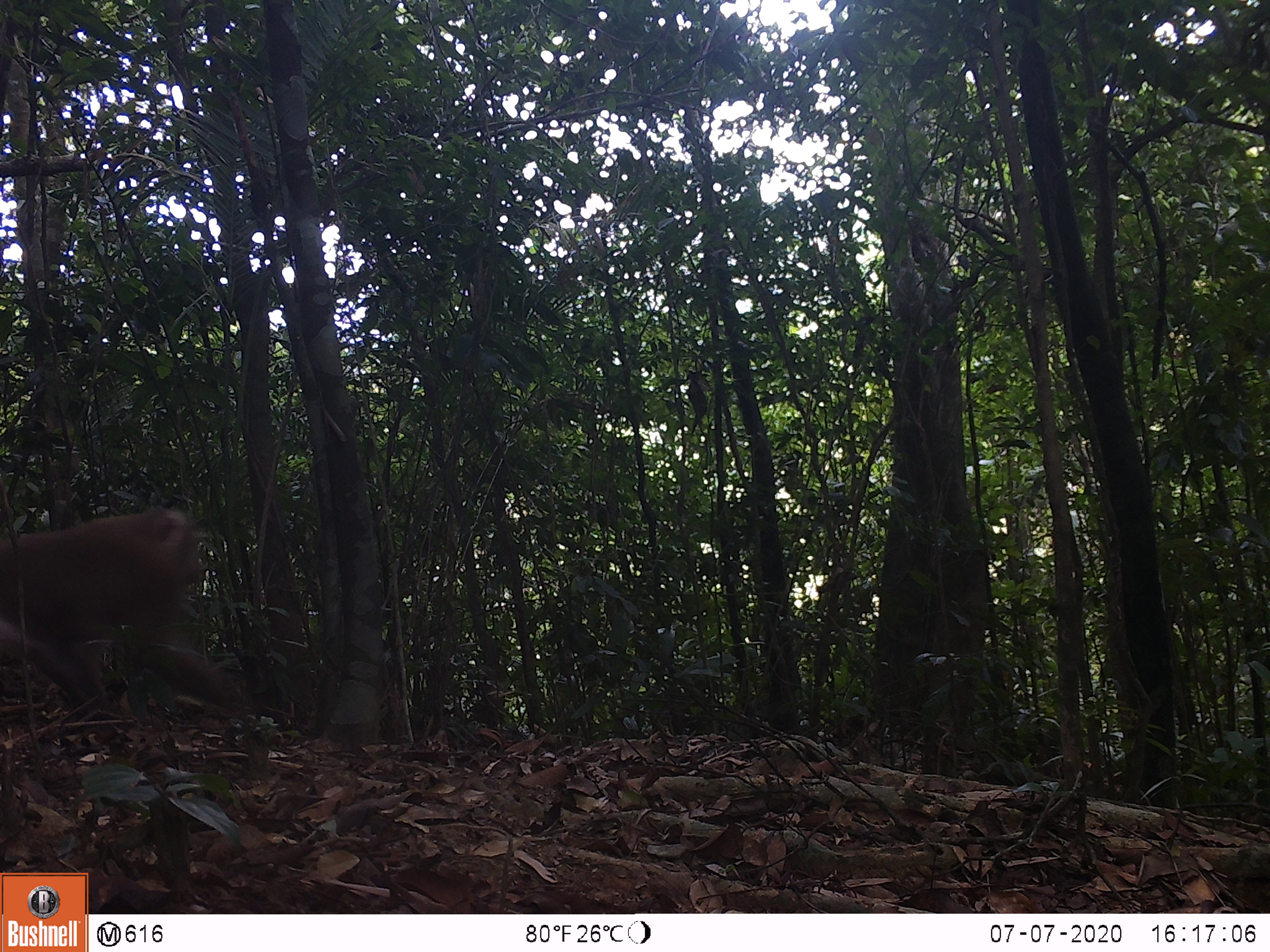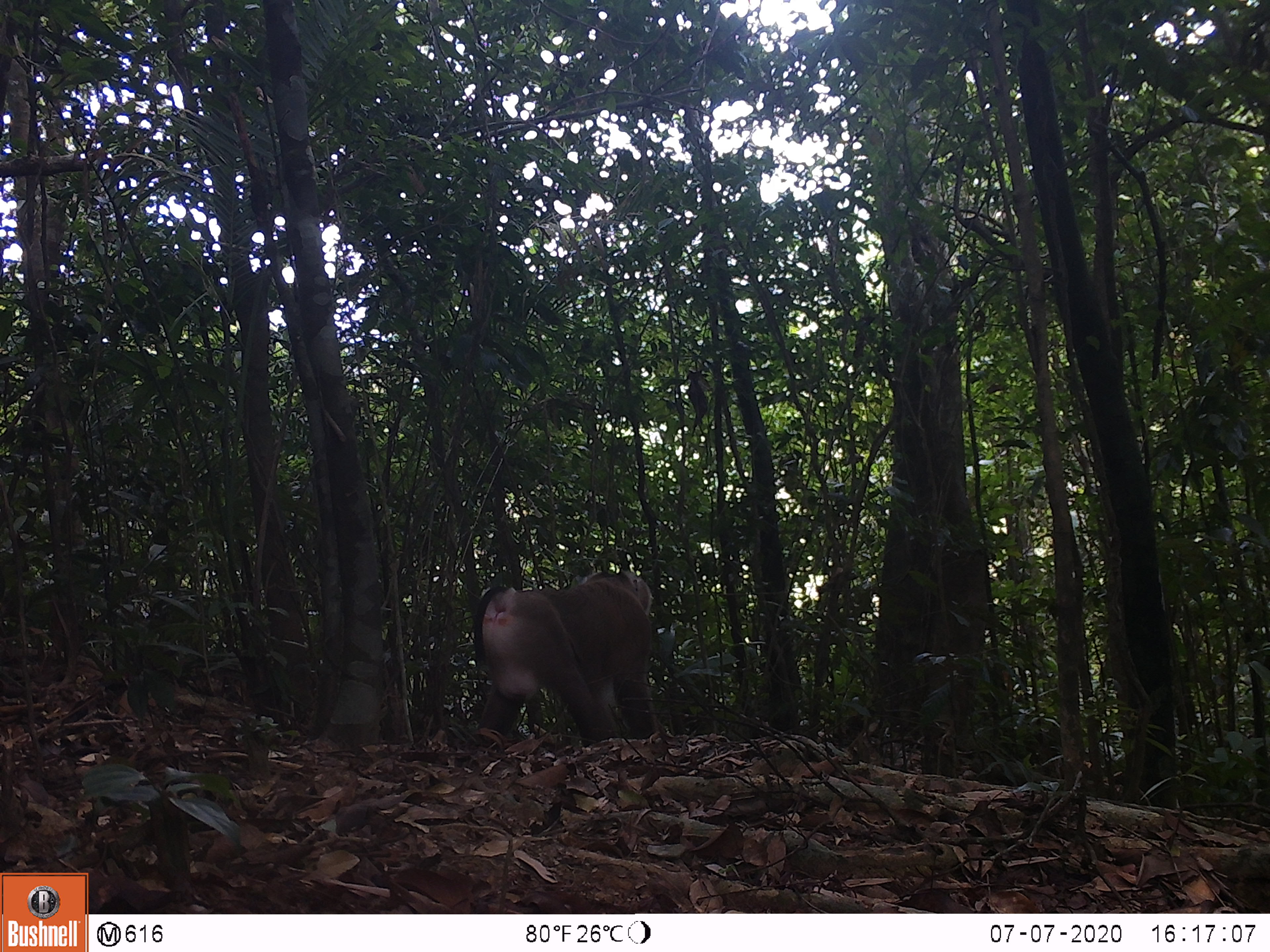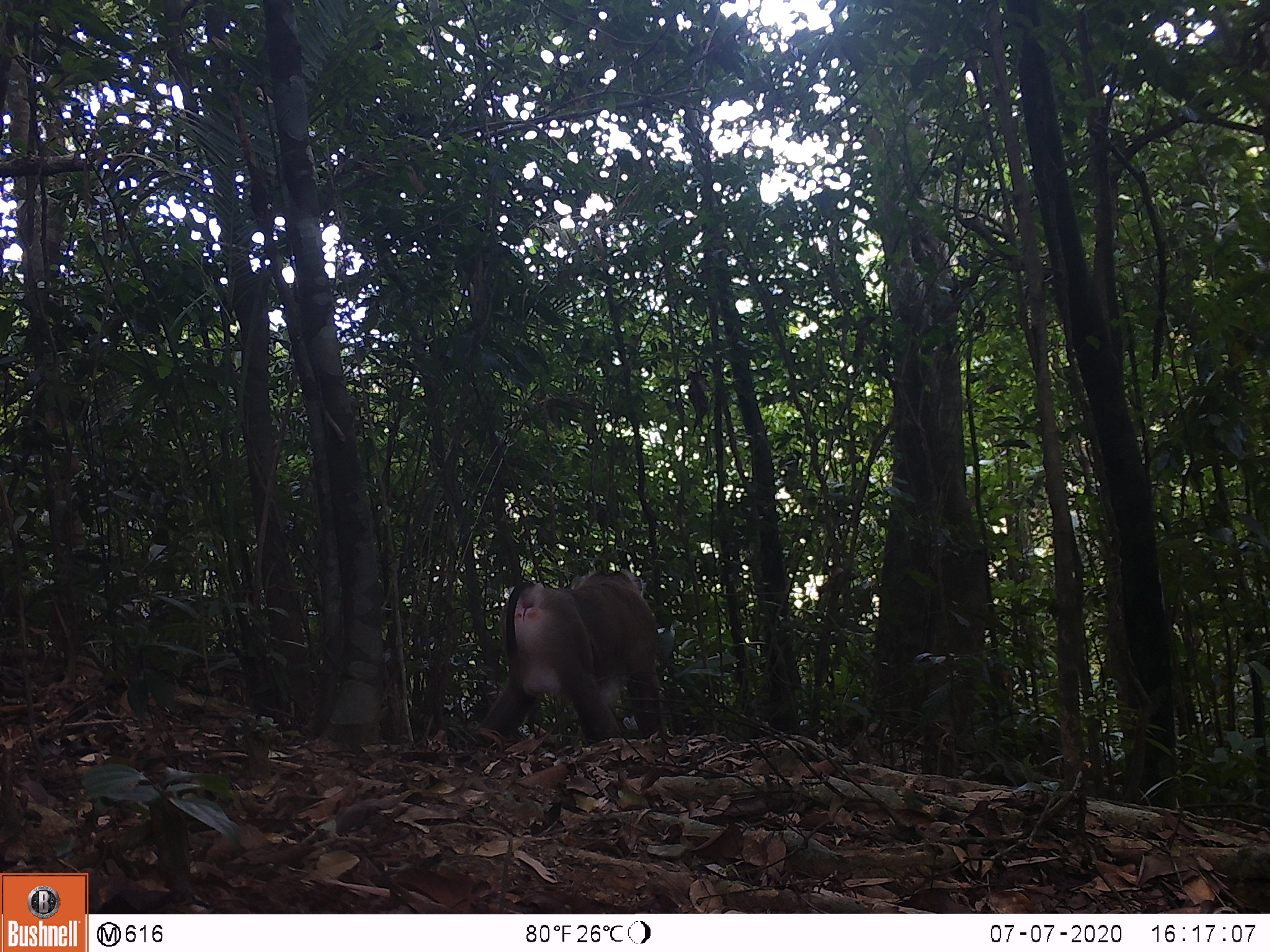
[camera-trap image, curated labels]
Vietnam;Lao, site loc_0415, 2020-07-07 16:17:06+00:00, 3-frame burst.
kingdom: Animalia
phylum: Chordata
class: Mammalia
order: Primates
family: Cercopithecidae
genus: Macaca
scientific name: Macaca nemestrina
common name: pig-tailed macaque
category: pig tailed macaque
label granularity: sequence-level